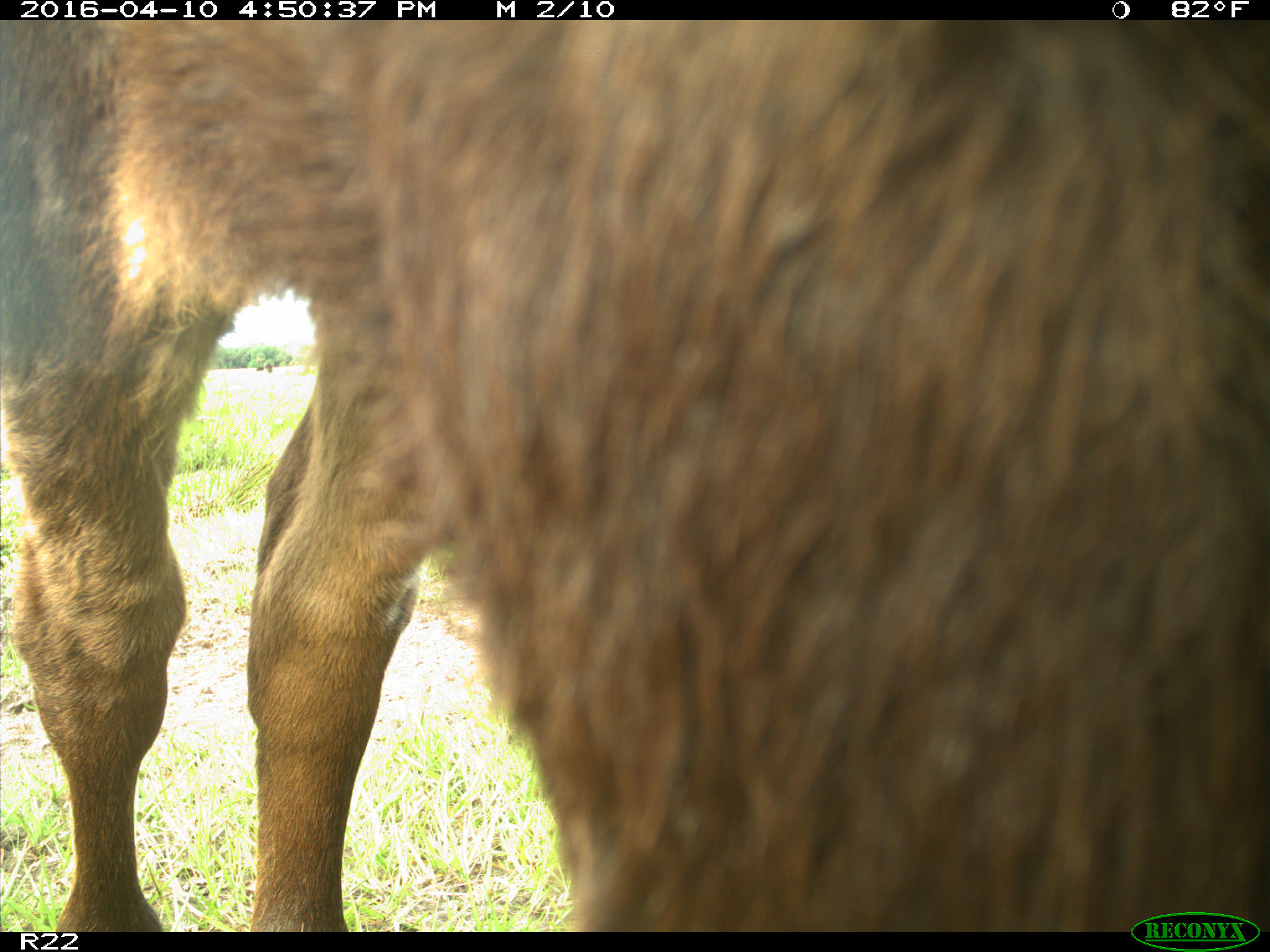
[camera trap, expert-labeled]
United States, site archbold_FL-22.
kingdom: Animalia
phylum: Chordata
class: Mammalia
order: Artiodactyla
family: Bovidae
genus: Bos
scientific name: Bos taurus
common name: domestic cow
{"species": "Bos taurus (domestic cow)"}